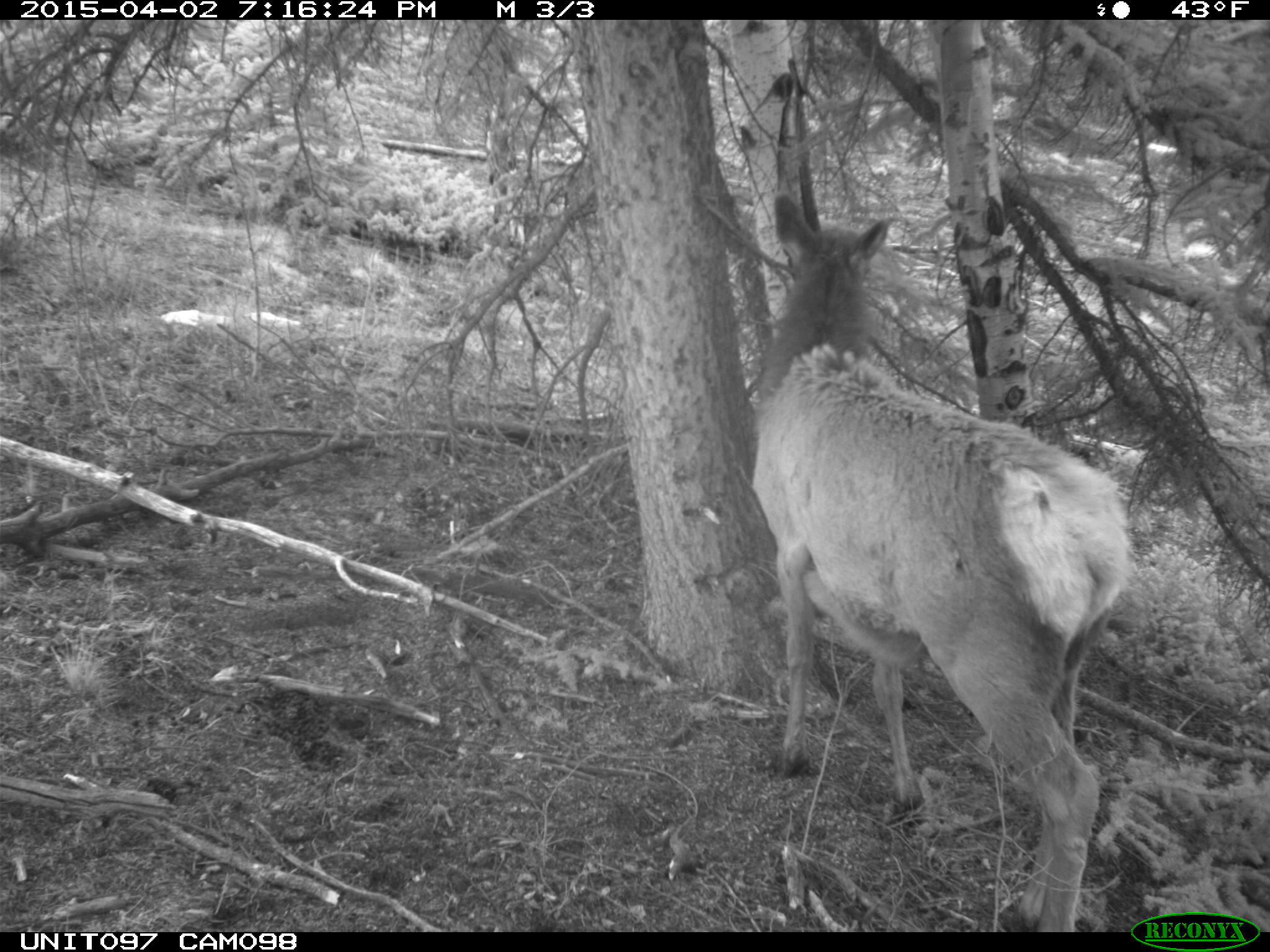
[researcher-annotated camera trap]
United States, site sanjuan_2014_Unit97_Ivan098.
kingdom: Animalia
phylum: Chordata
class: Mammalia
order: Artiodactyla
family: Cervidae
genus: Cervus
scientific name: Cervus elaphus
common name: red deer